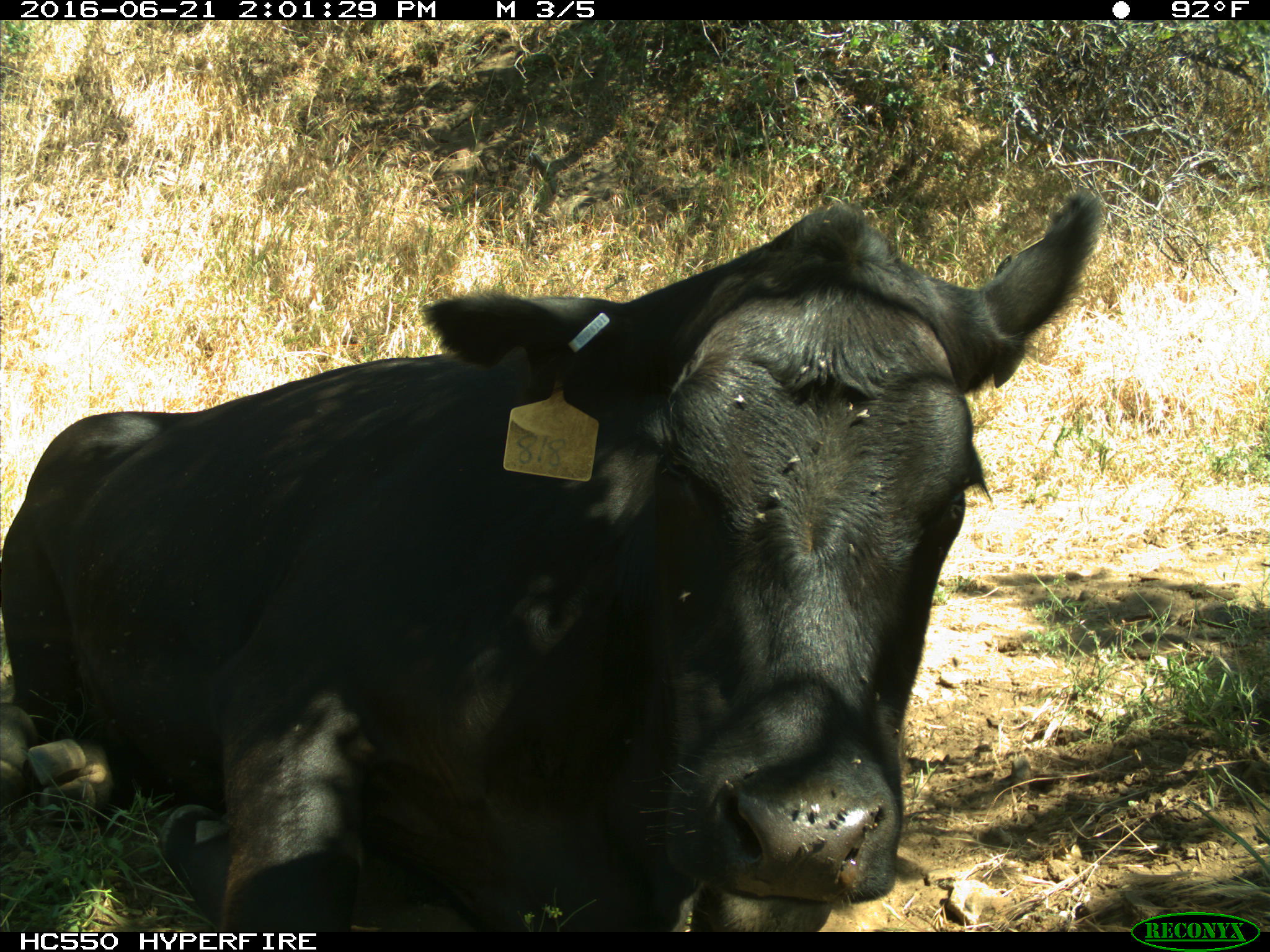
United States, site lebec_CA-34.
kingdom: Animalia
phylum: Chordata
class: Mammalia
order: Artiodactyla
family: Bovidae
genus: Bos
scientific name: Bos taurus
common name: domestic cow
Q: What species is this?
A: Bos taurus (domestic cow).